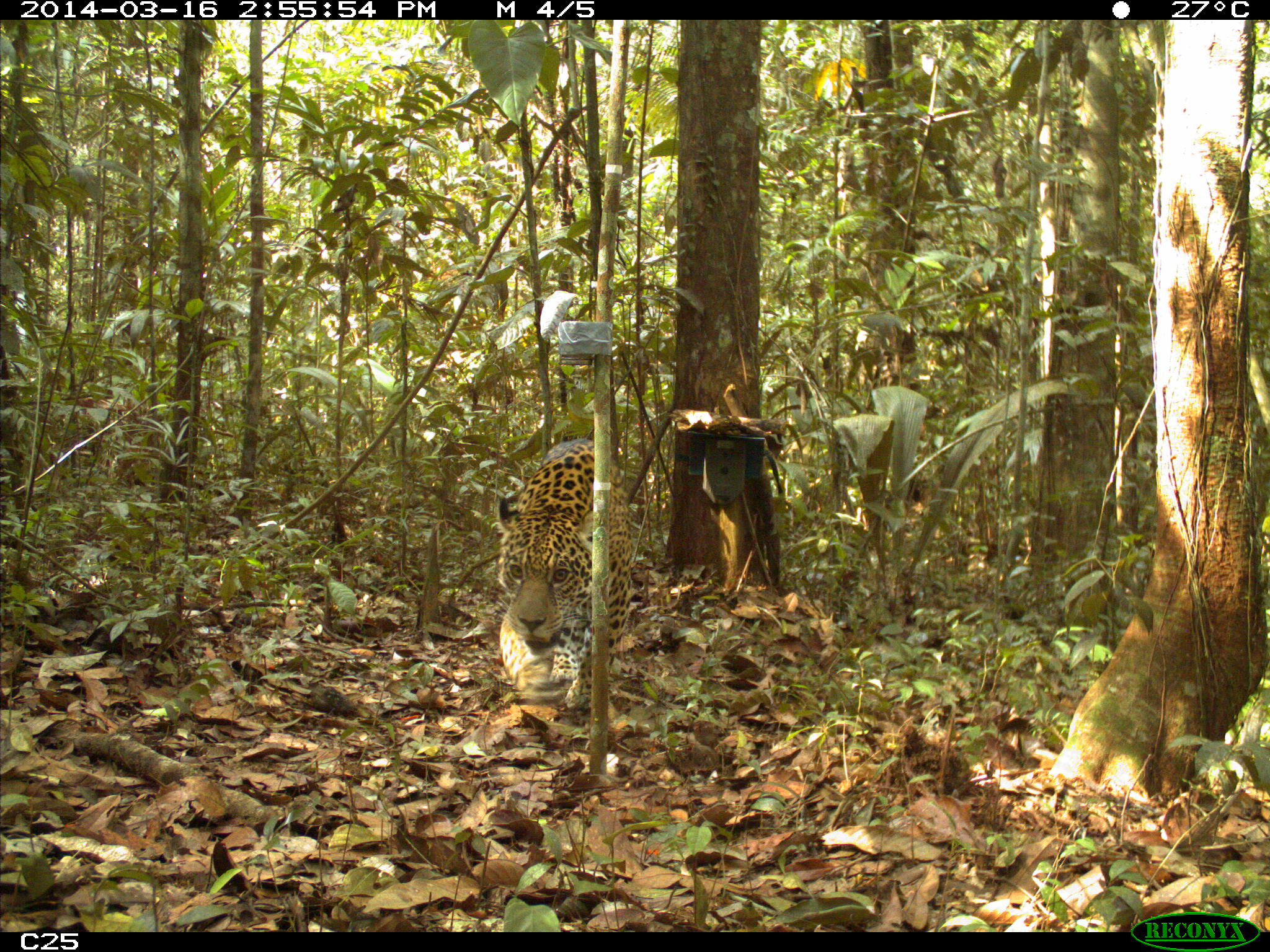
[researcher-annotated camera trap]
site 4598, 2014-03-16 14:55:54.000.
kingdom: Animalia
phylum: Chordata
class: Mammalia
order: Carnivora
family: Felidae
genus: Panthera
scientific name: Panthera onca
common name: jaguar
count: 1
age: adult